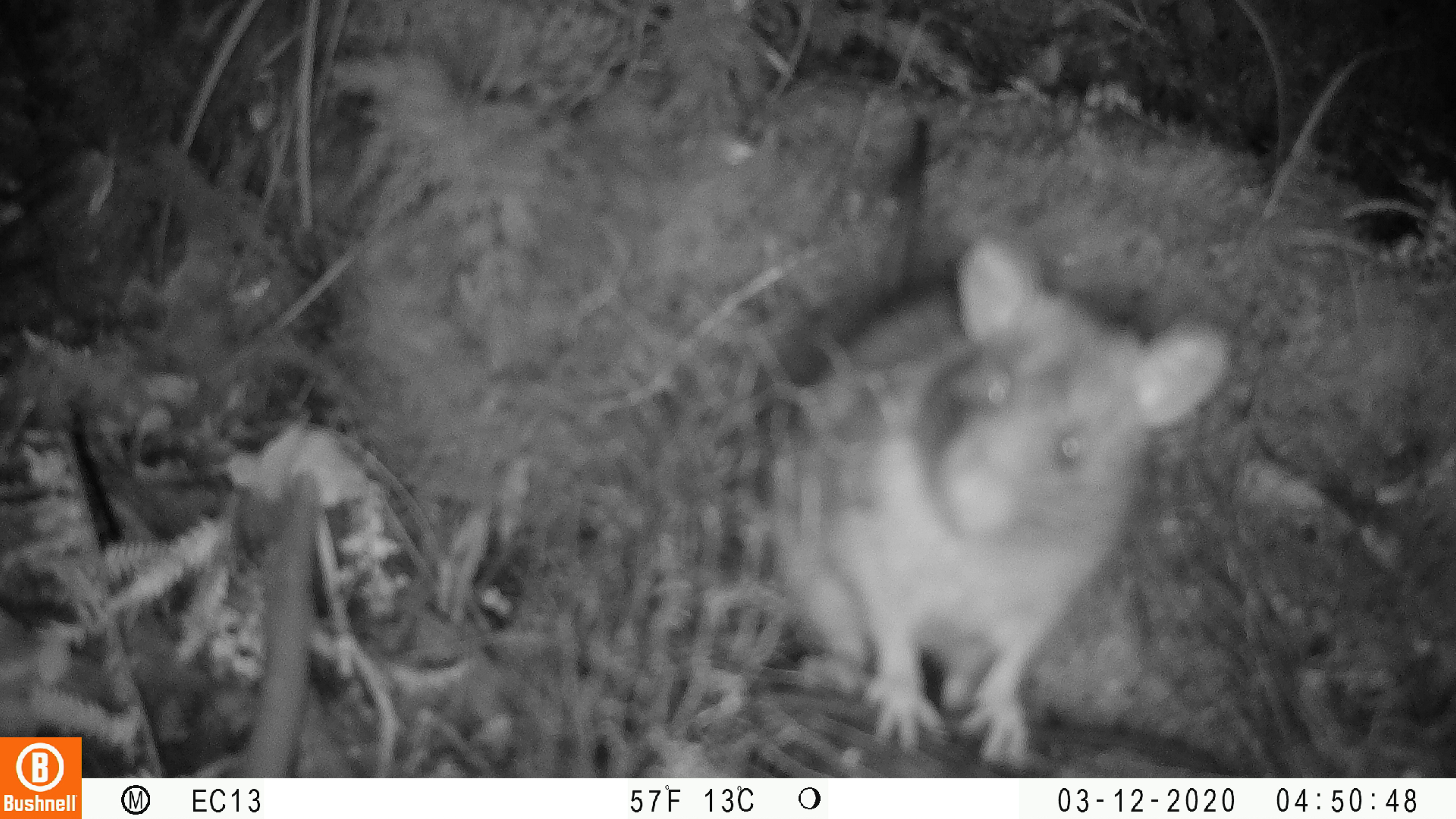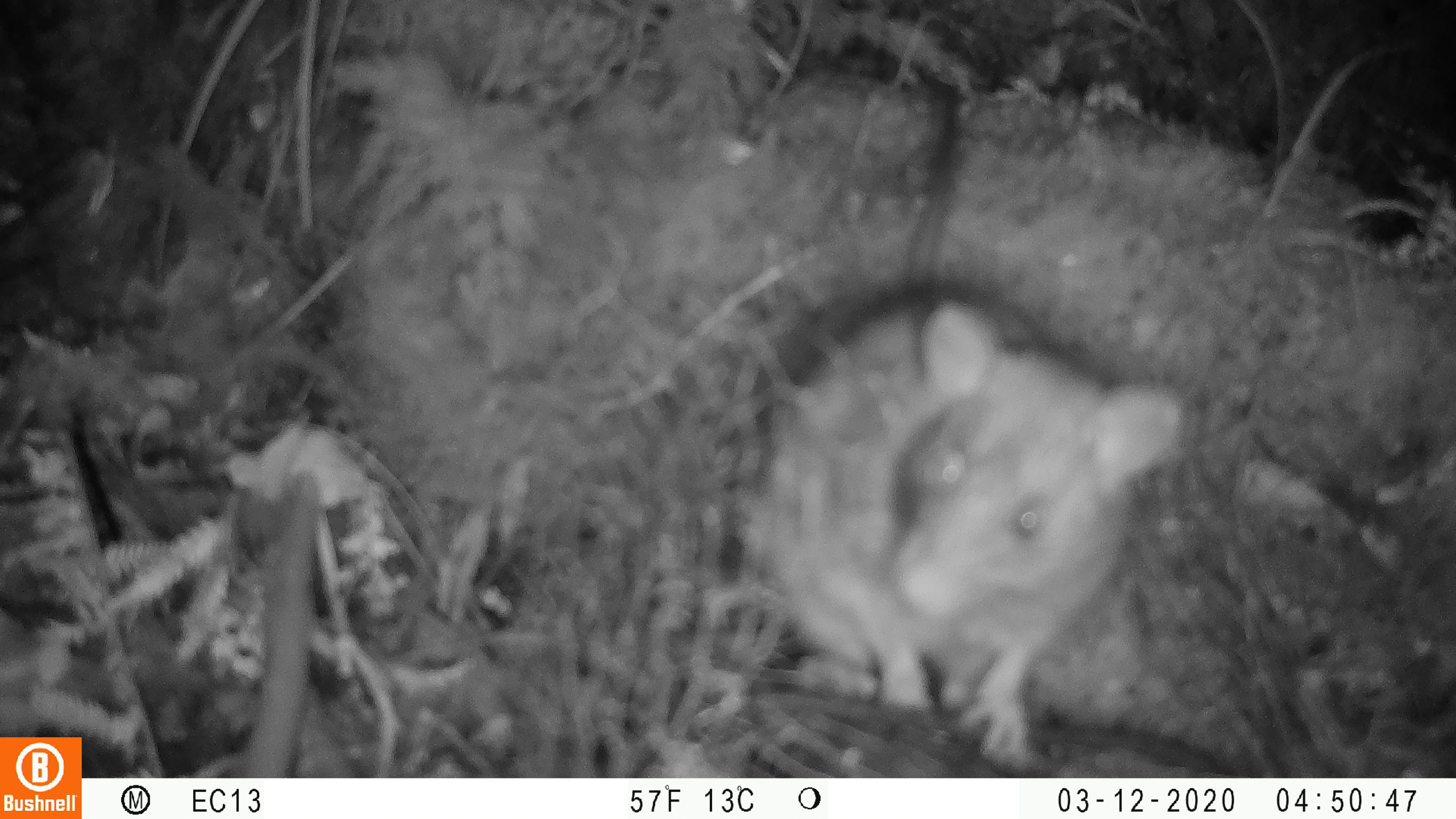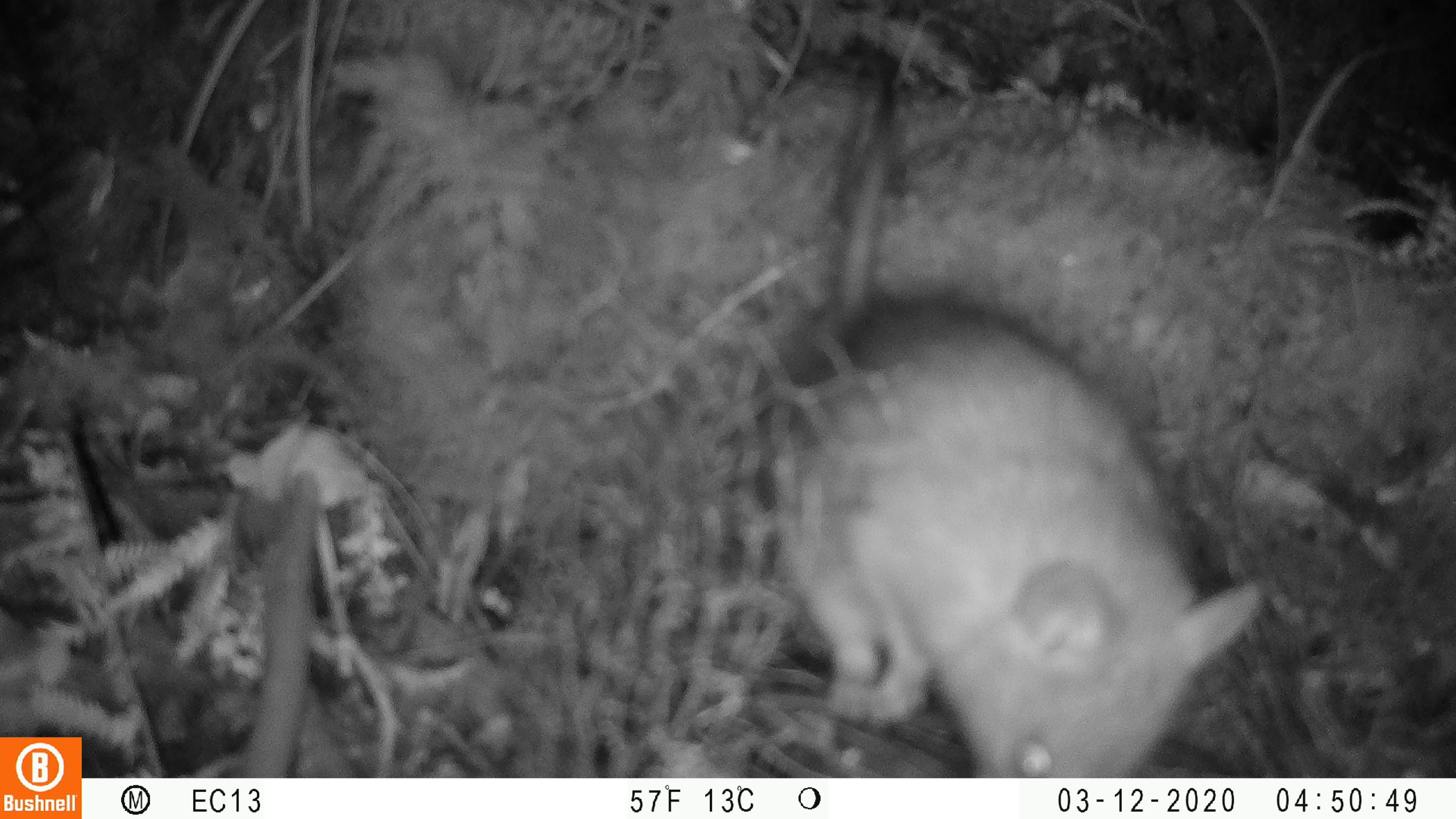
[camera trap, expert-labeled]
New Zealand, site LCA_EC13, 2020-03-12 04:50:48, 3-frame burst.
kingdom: Animalia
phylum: Chordata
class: Mammalia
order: Rodentia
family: Muridae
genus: Rattus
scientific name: Rattus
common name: rat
Rat (Rattus).